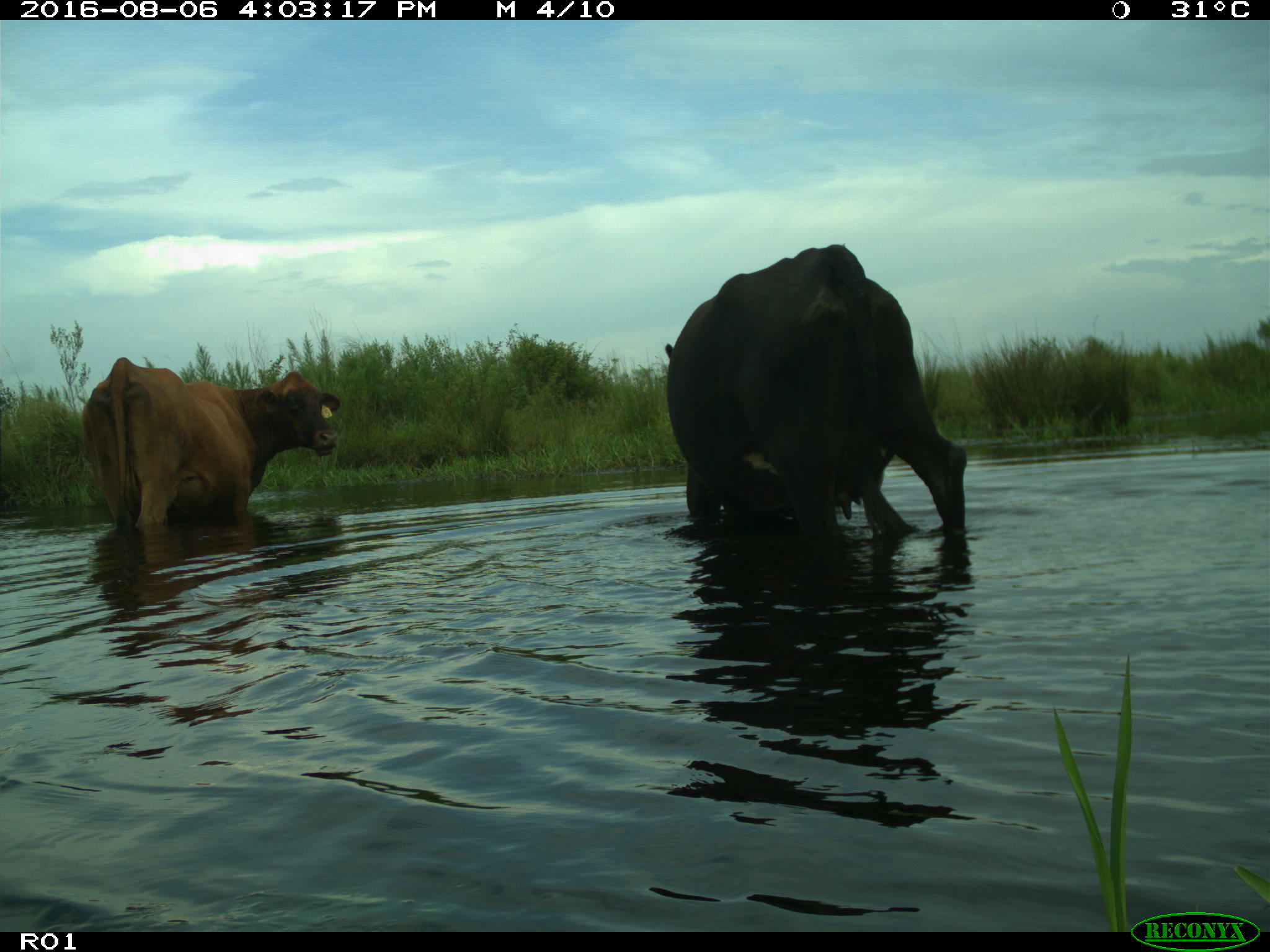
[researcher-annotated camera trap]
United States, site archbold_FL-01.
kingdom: Animalia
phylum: Chordata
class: Mammalia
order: Artiodactyla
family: Bovidae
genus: Bos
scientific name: Bos taurus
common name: domestic cow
Bos taurus (domestic cow).